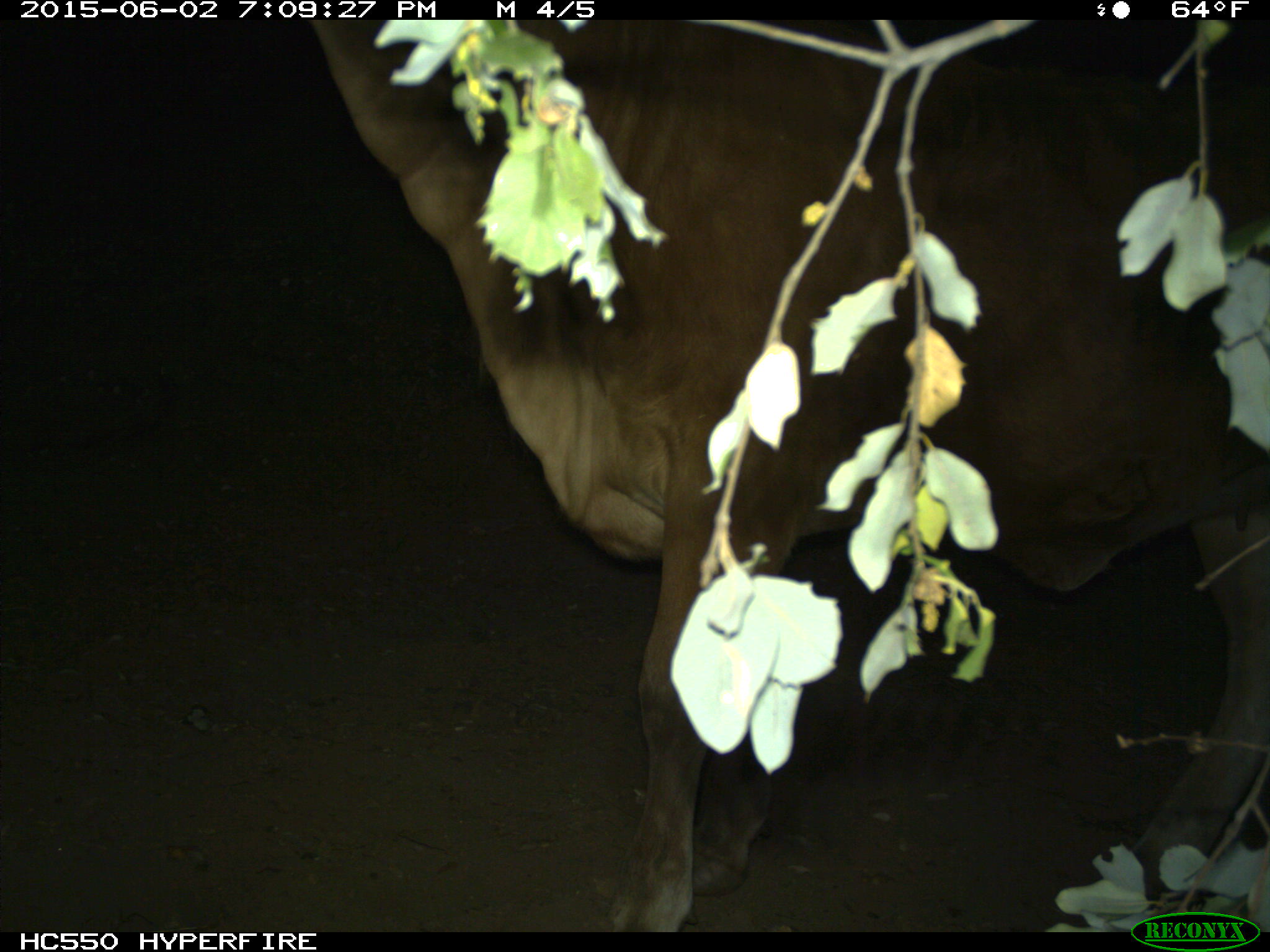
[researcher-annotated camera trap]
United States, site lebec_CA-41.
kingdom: Animalia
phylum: Chordata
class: Mammalia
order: Artiodactyla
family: Bovidae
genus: Bos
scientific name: Bos taurus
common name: domestic cow